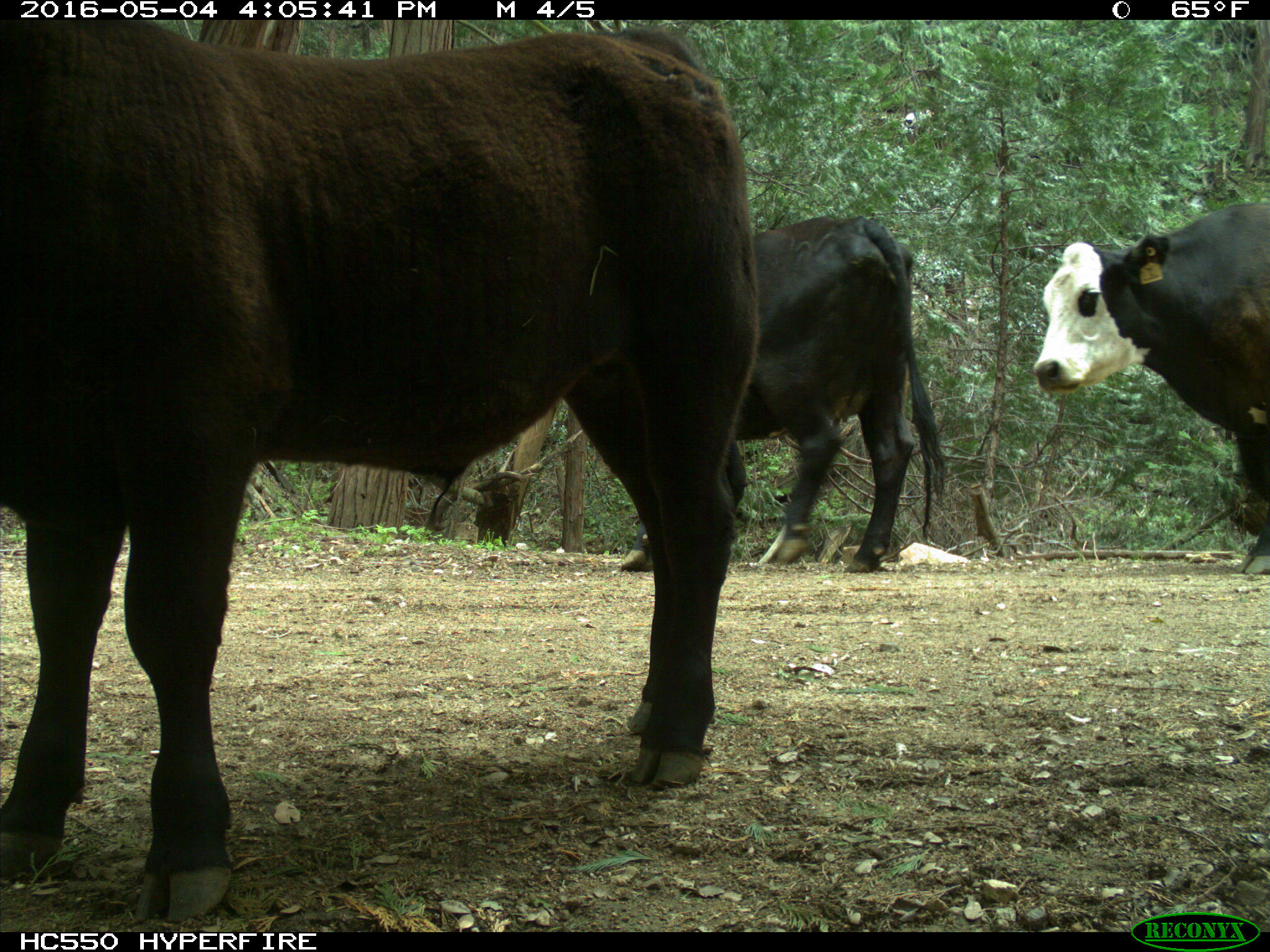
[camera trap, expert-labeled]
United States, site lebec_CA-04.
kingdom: Animalia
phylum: Chordata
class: Mammalia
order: Artiodactyla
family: Bovidae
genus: Bos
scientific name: Bos taurus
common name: domestic cow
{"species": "Bos taurus (domestic cow)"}